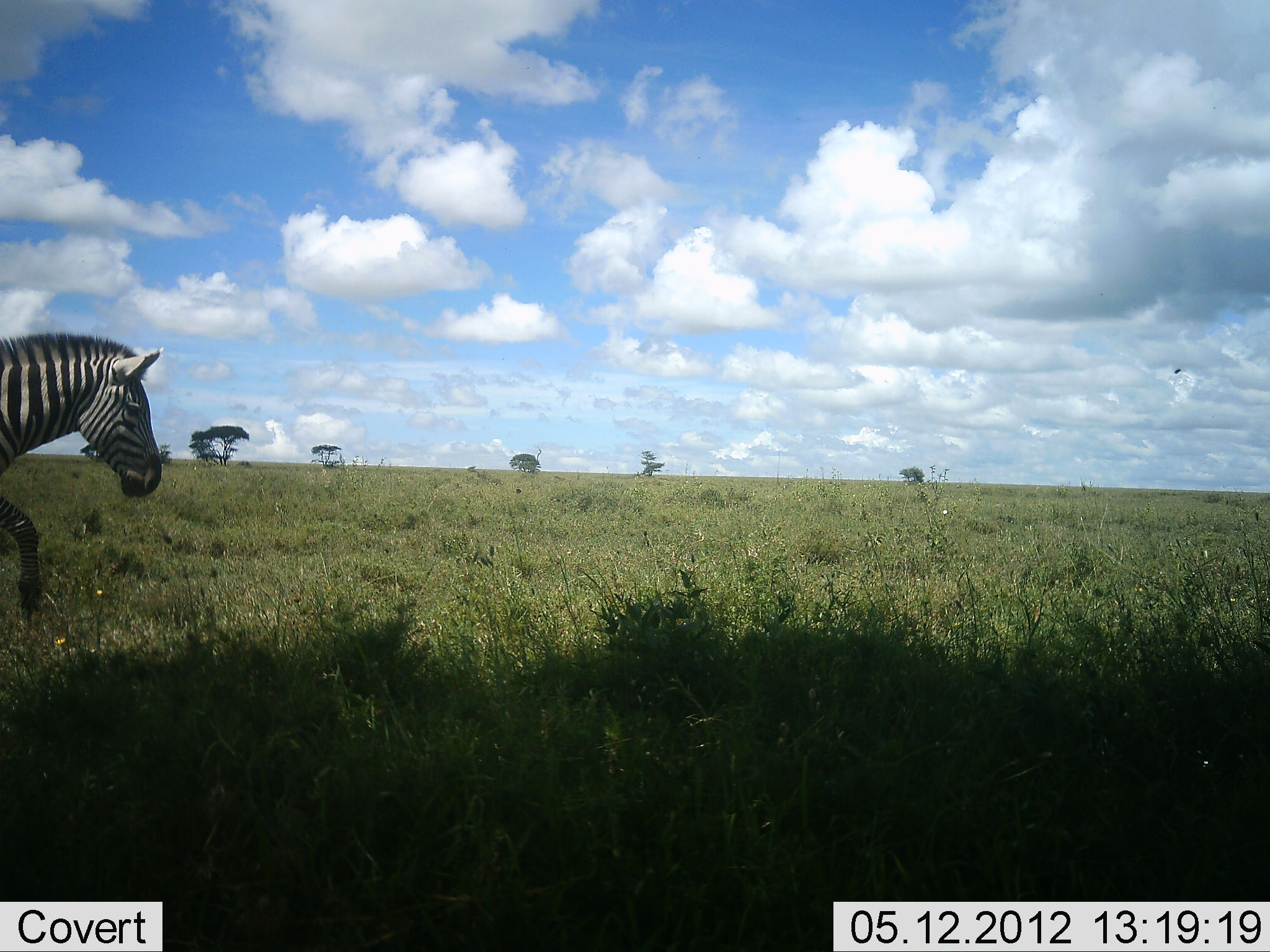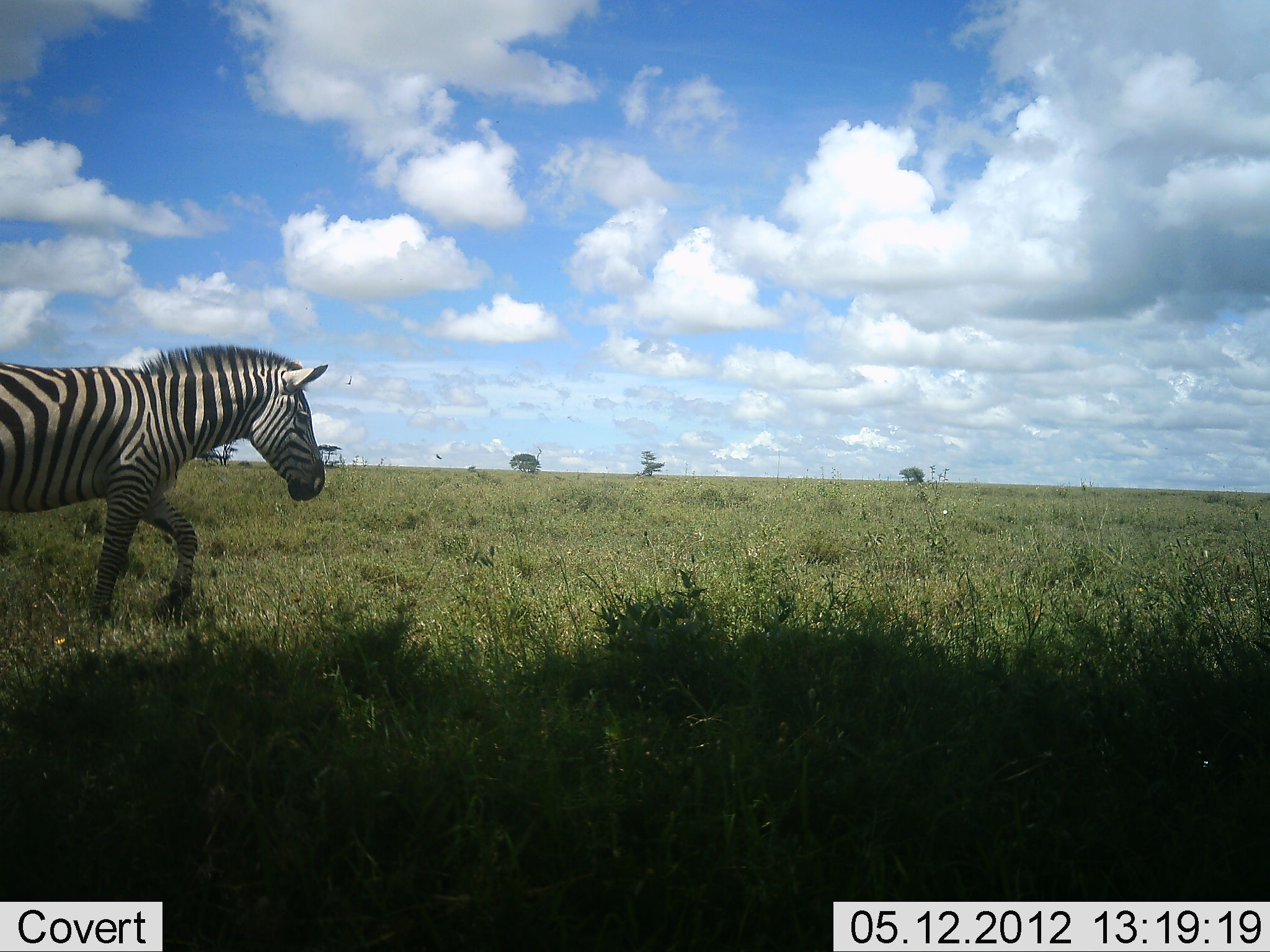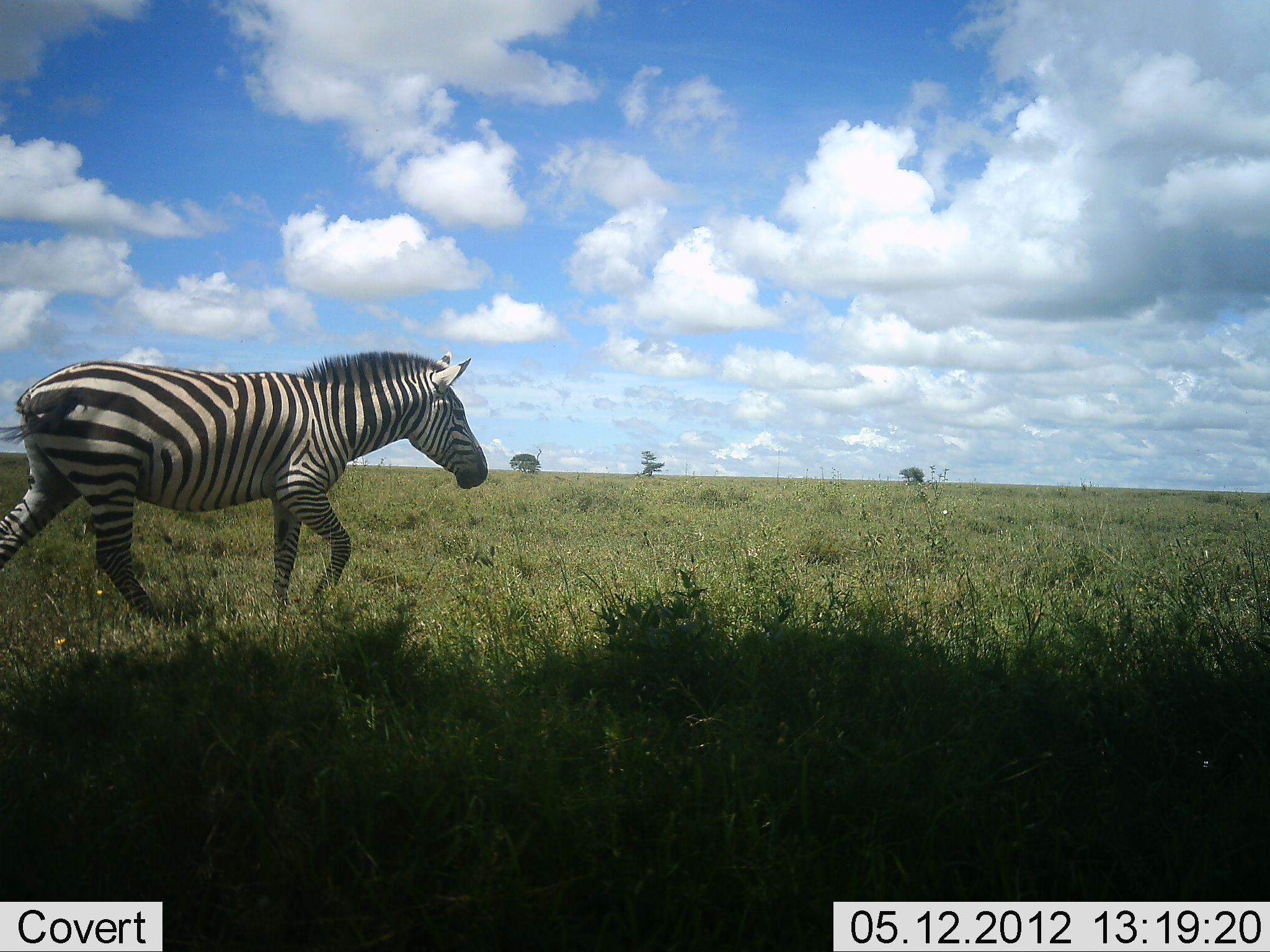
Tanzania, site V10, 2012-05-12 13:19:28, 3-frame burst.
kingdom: Animalia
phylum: Chordata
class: Mammalia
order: Perissodactyla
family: Equidae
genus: Equus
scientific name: Equus quagga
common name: plains zebra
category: zebra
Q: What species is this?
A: Zebra (plains zebra) (Equus quagga).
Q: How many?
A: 1.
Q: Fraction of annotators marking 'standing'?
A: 0%.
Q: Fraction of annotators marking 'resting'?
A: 0%.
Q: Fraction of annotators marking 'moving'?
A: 100%.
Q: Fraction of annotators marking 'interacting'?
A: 0%.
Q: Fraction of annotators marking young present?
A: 0%.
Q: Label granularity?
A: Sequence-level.